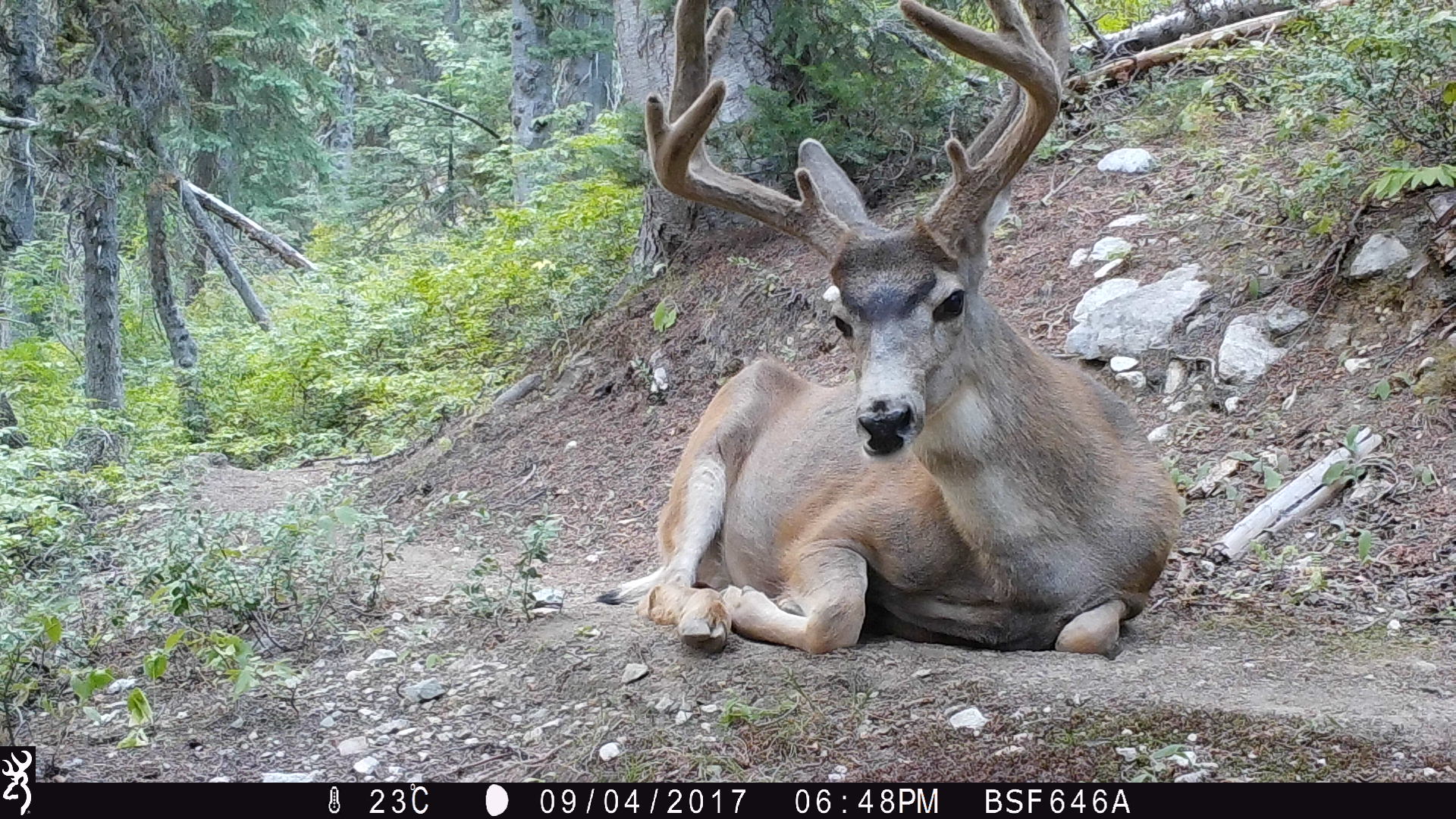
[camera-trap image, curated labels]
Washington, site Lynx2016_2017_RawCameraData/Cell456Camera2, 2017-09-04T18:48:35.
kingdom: Animalia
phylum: Chordata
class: Mammalia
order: Artiodactyla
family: Cervidae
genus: Odocoileus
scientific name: Odocoileus hemionus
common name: mule deer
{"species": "Odocoileus hemionus (mule deer)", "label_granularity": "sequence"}